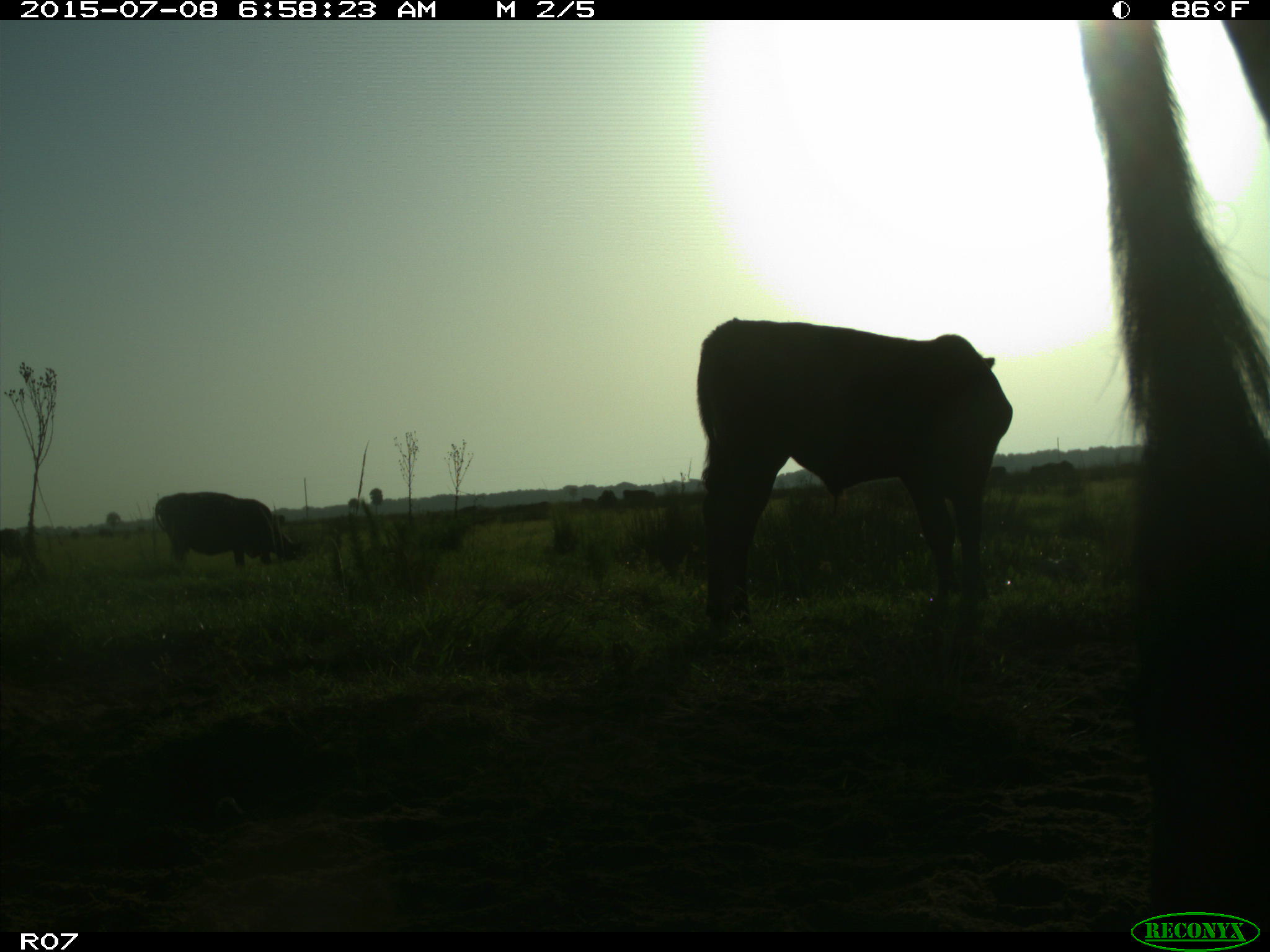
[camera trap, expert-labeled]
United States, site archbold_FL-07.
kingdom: Animalia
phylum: Chordata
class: Mammalia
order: Artiodactyla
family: Bovidae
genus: Bos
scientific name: Bos taurus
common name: domestic cow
Bos taurus (domestic cow).